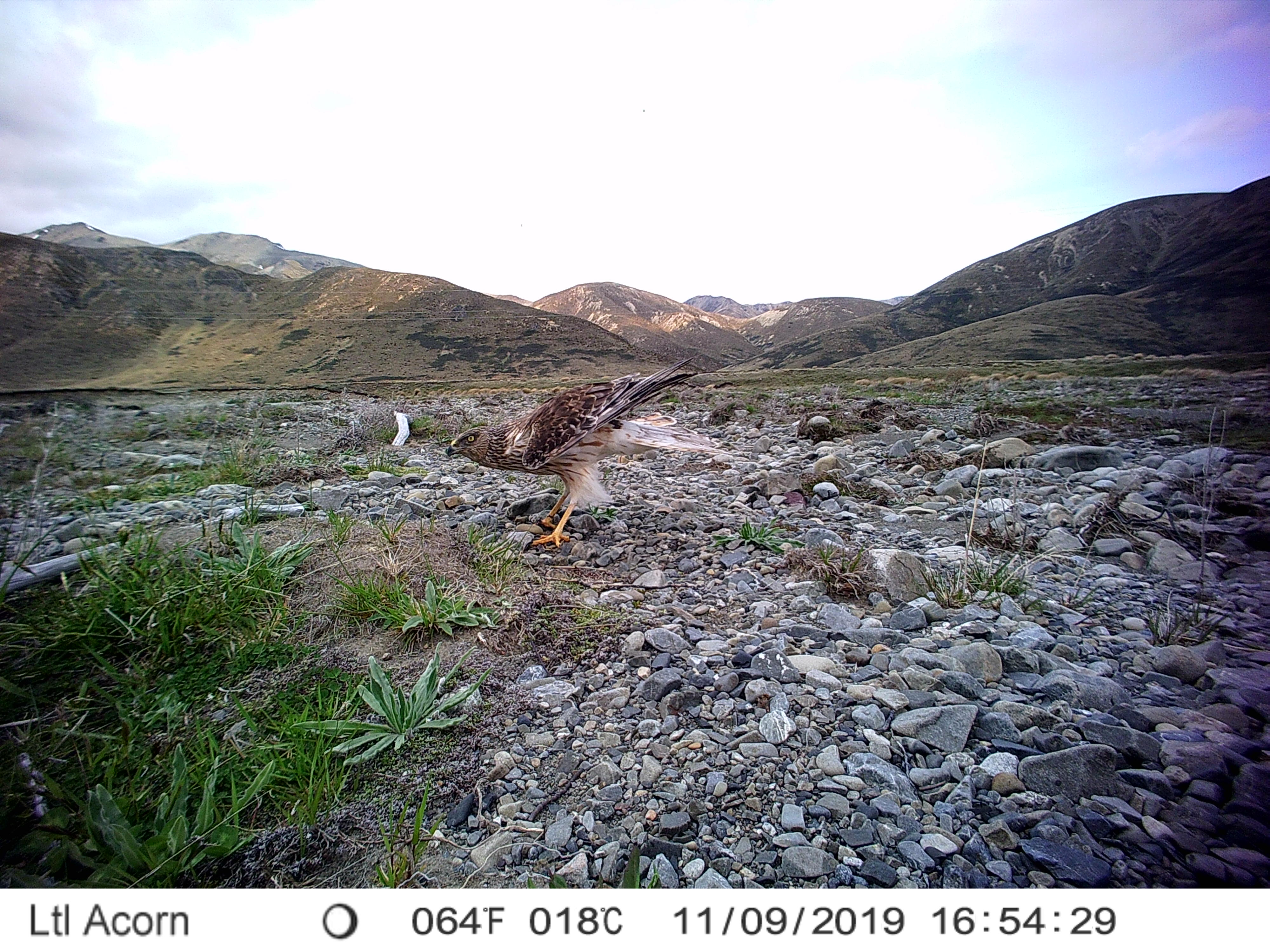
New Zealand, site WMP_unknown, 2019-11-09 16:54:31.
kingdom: Animalia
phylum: Chordata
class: Aves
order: Accipitriformes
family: Accipitridae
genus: Circus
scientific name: Circus approximans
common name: swamp harrier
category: harrier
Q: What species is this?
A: Harrier (swamp harrier) (Circus approximans).